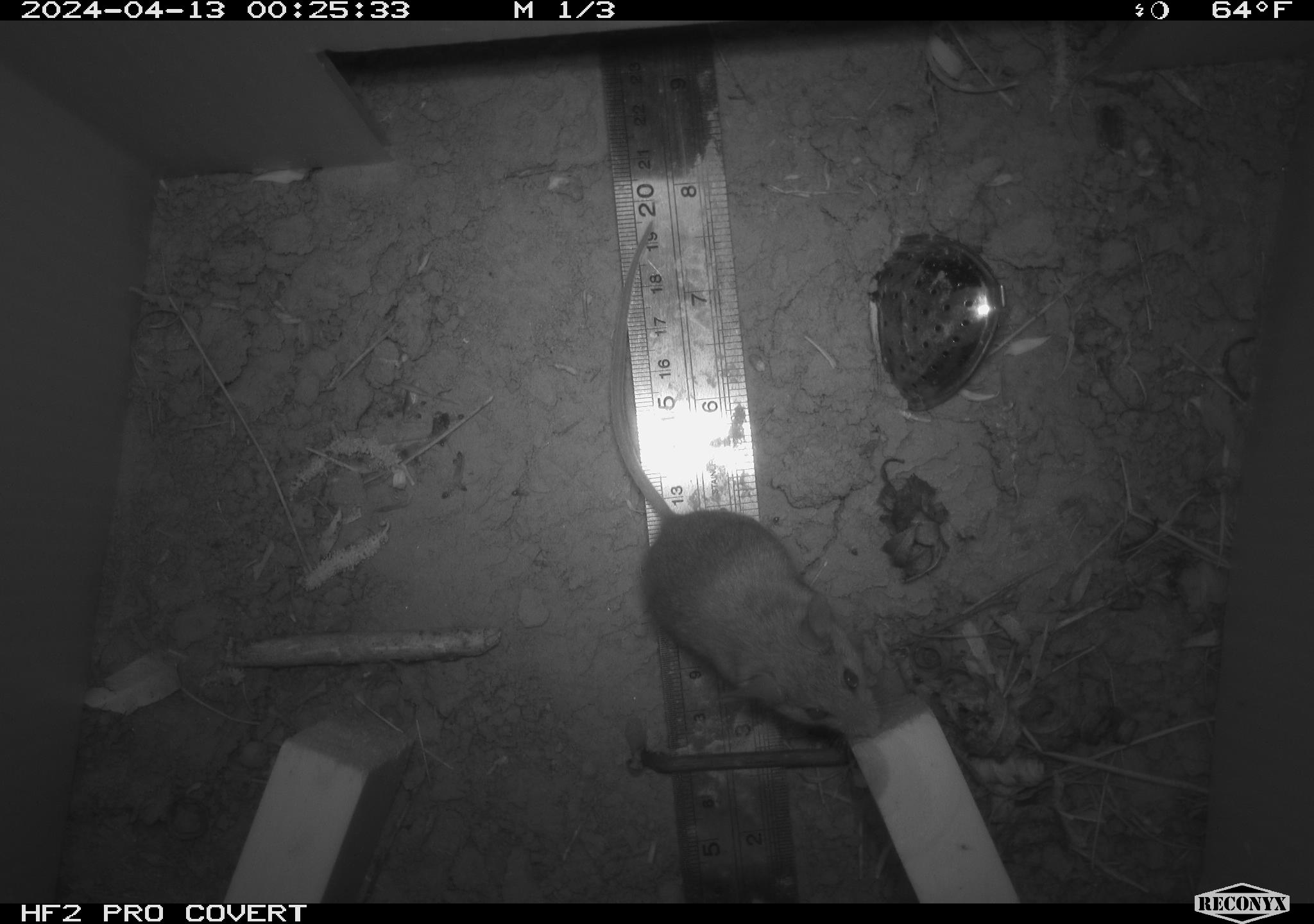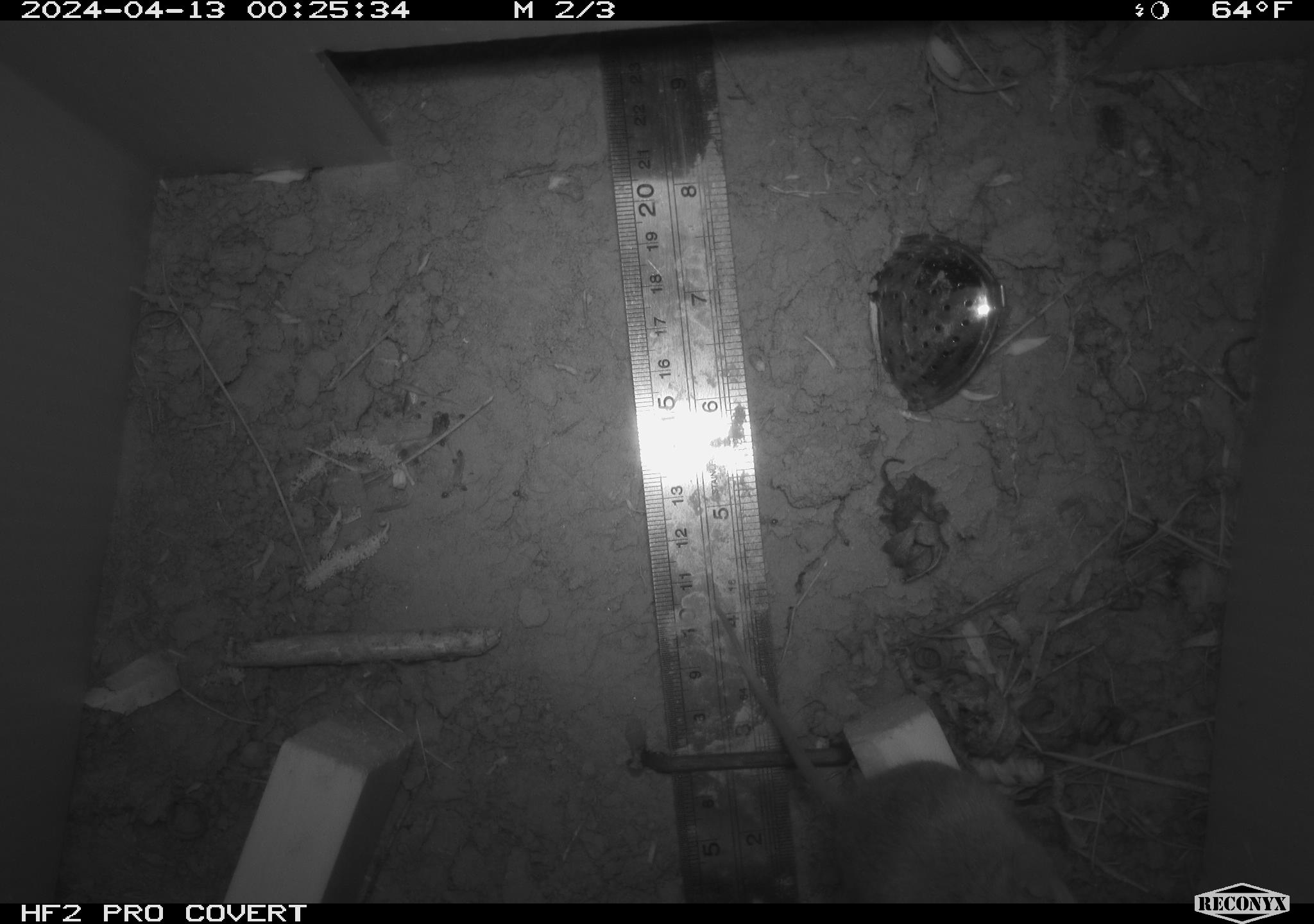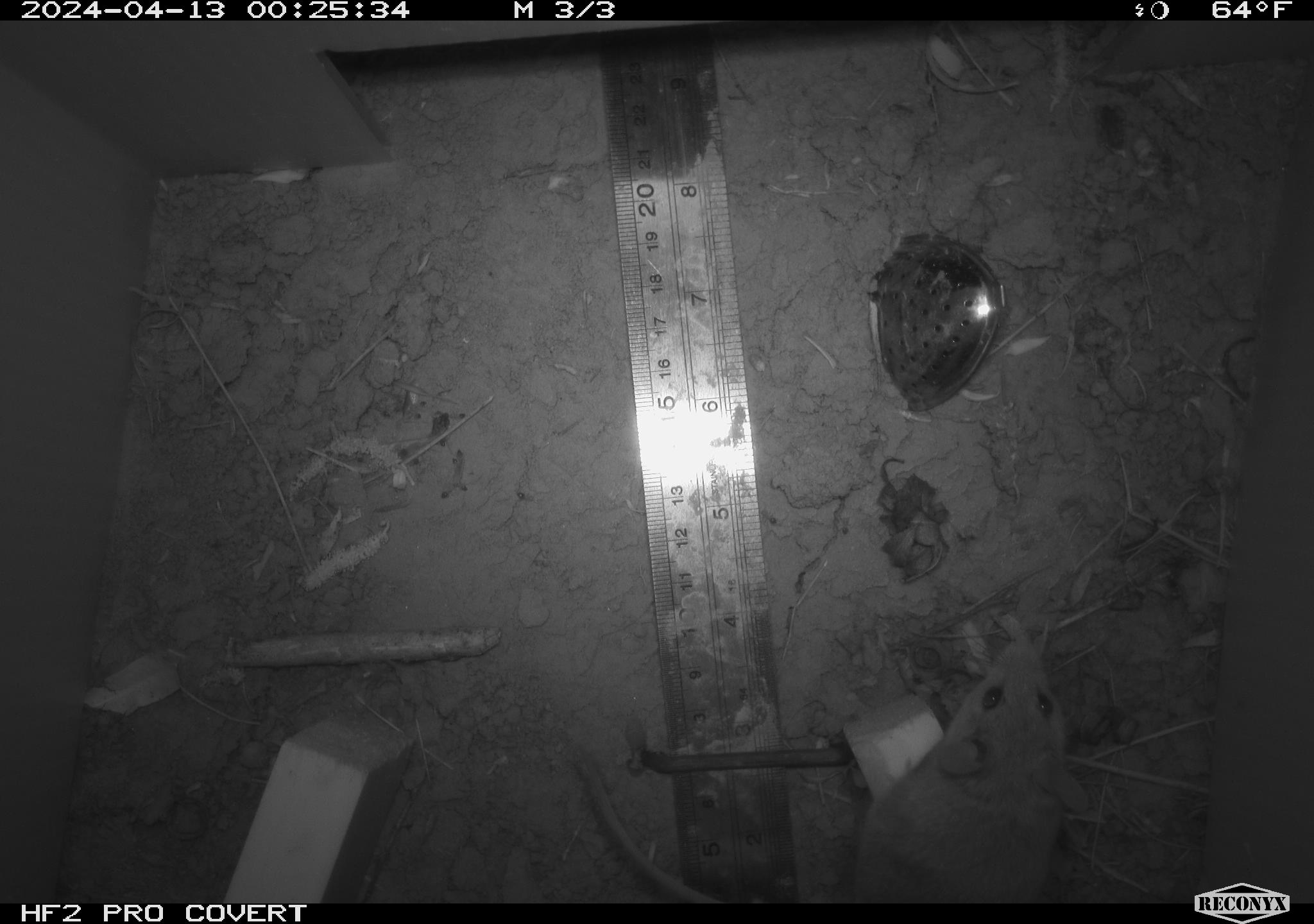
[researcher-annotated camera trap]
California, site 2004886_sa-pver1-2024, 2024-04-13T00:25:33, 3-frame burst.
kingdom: Animalia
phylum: Chordata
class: Mammalia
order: Rodentia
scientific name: Rodentia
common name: mouse species